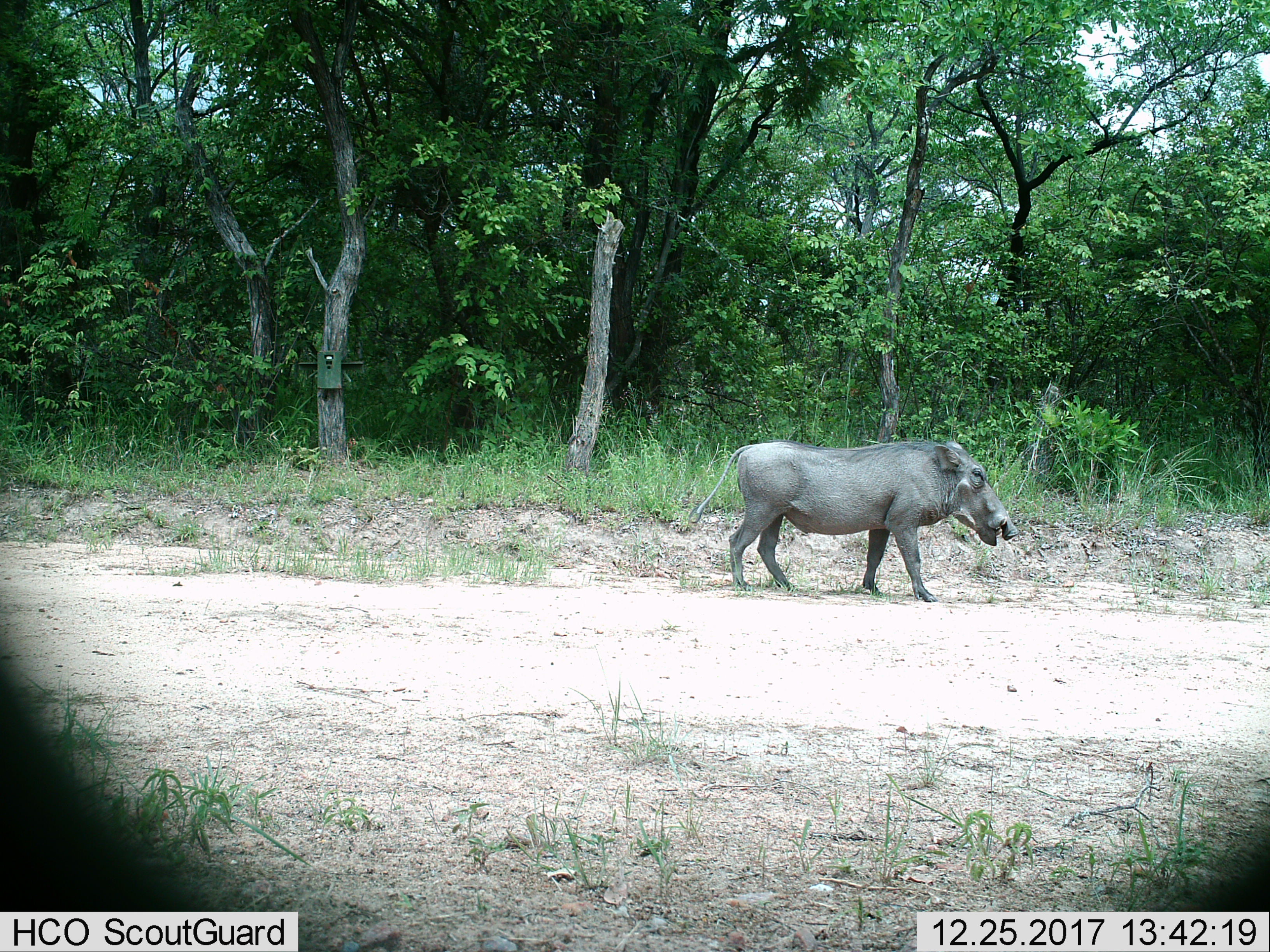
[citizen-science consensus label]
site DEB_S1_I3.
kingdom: Animalia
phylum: Chordata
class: Mammalia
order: Artiodactyla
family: Suidae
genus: Phacochoerus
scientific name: Phacochoerus africanus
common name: warthog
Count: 1.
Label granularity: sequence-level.